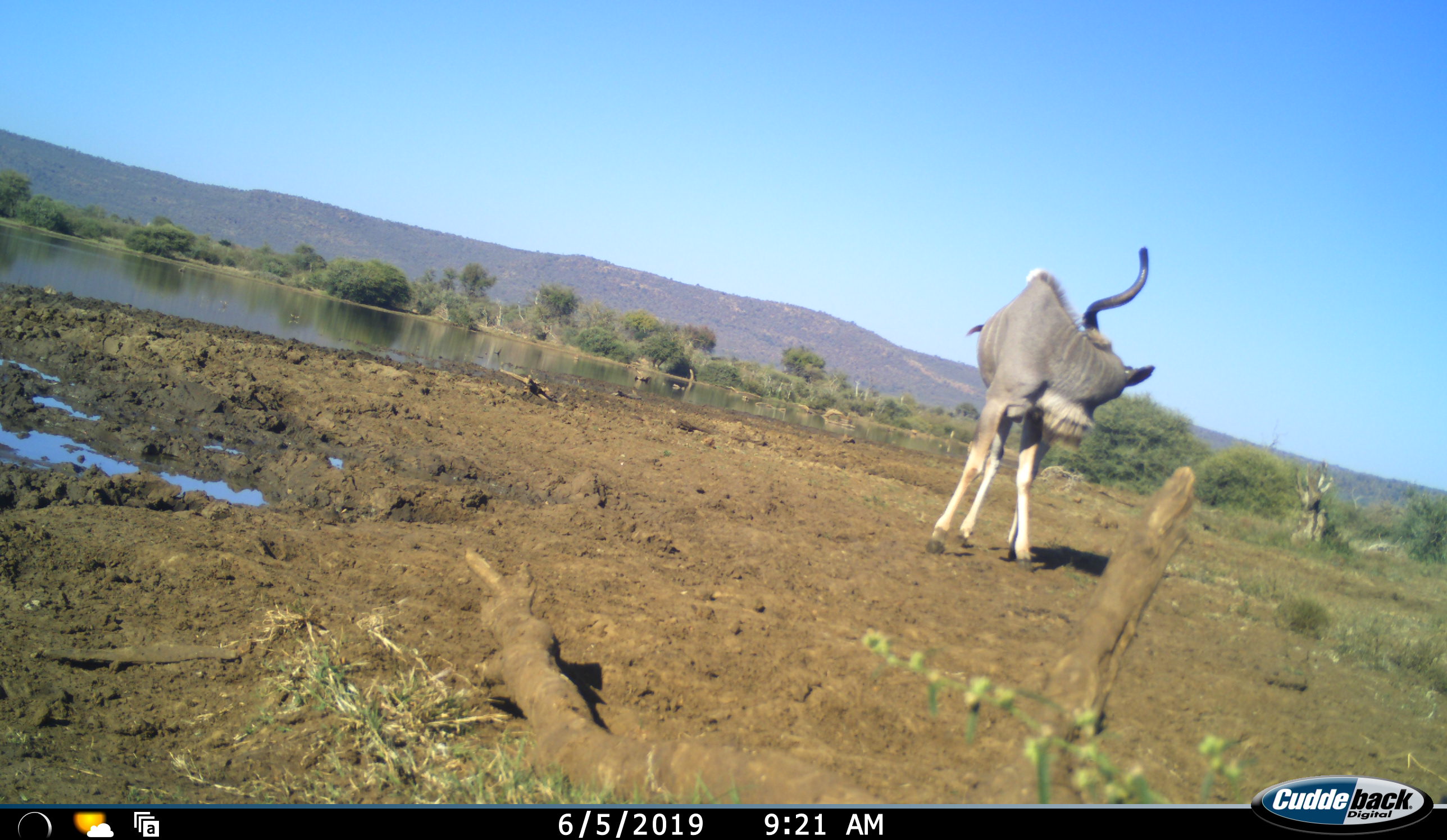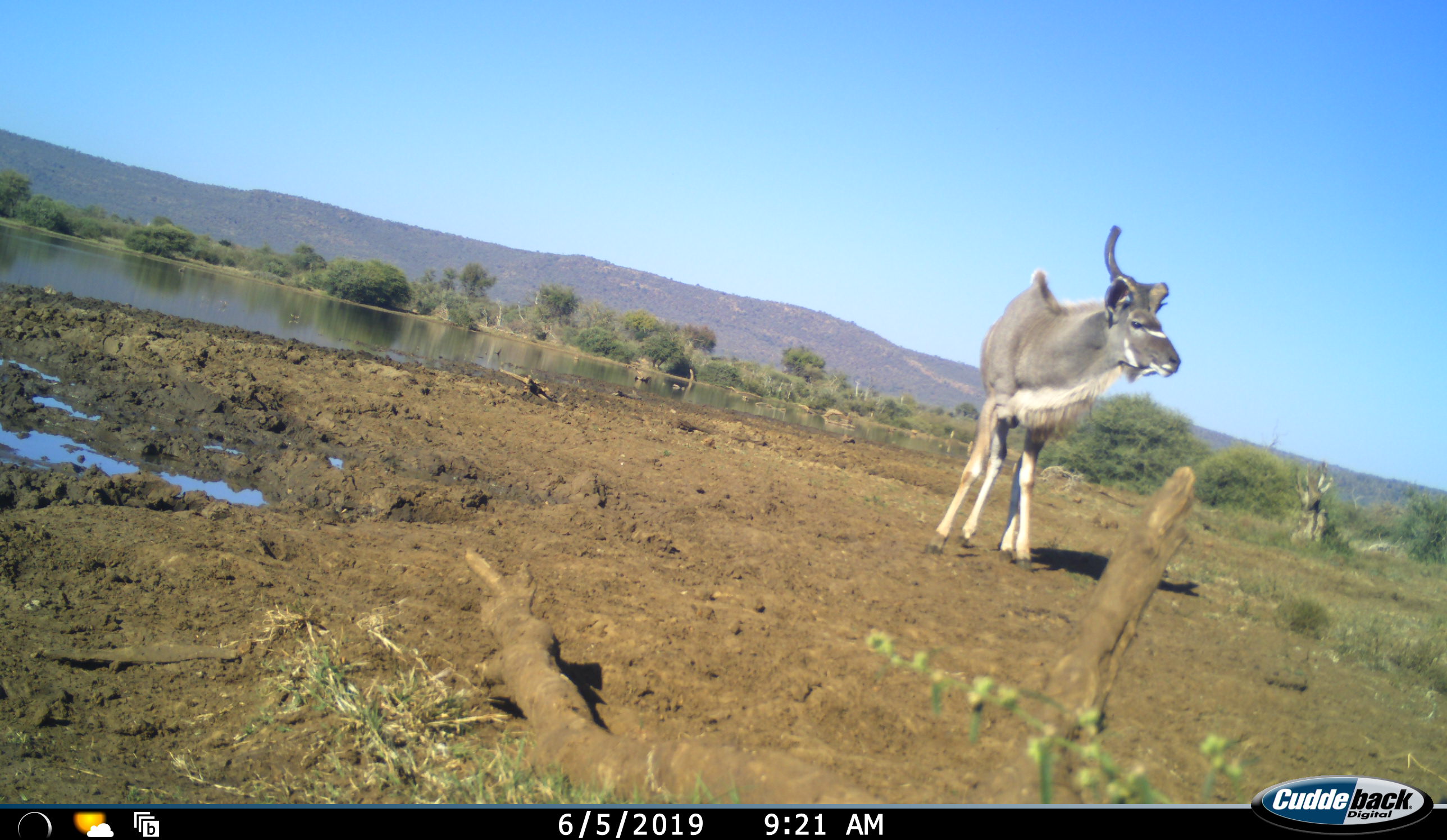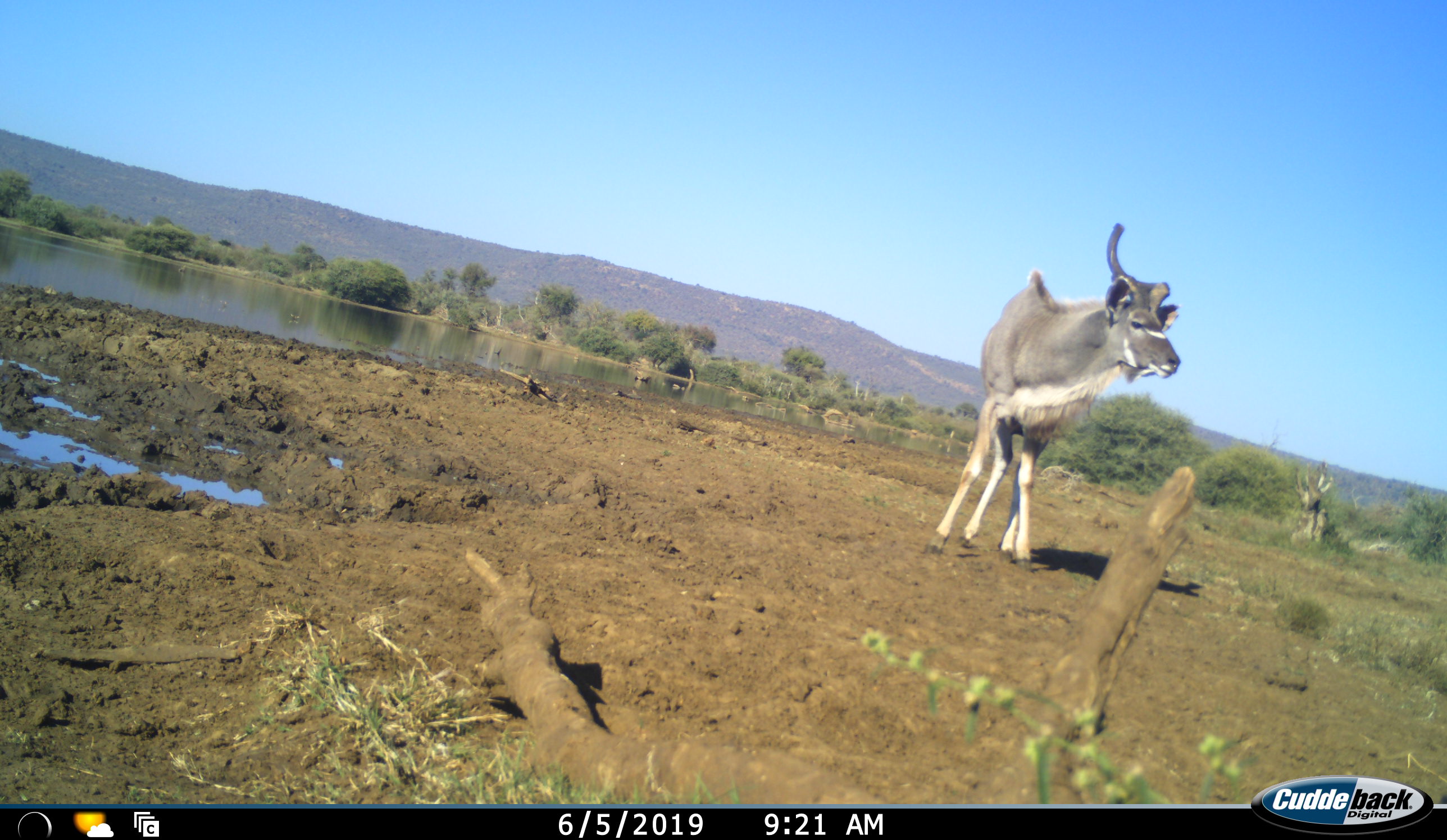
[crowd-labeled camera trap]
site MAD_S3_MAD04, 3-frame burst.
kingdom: Animalia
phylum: Chordata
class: Mammalia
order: Artiodactyla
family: Bovidae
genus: Tragelaphus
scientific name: Tragelaphus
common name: kudu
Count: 1.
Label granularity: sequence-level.